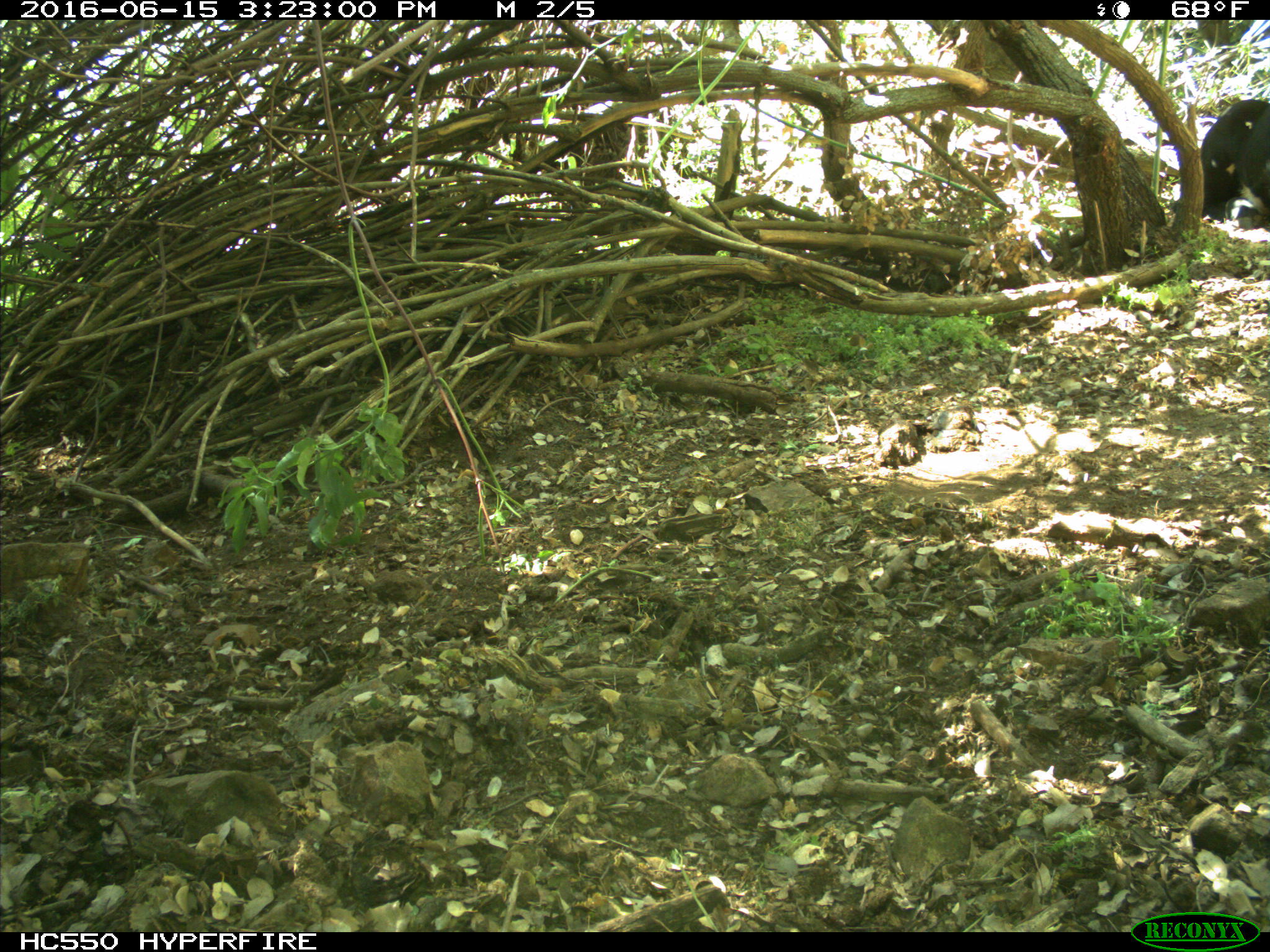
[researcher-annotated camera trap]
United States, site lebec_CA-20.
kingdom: Animalia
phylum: Chordata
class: Mammalia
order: Artiodactyla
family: Bovidae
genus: Bos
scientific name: Bos taurus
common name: domestic cow